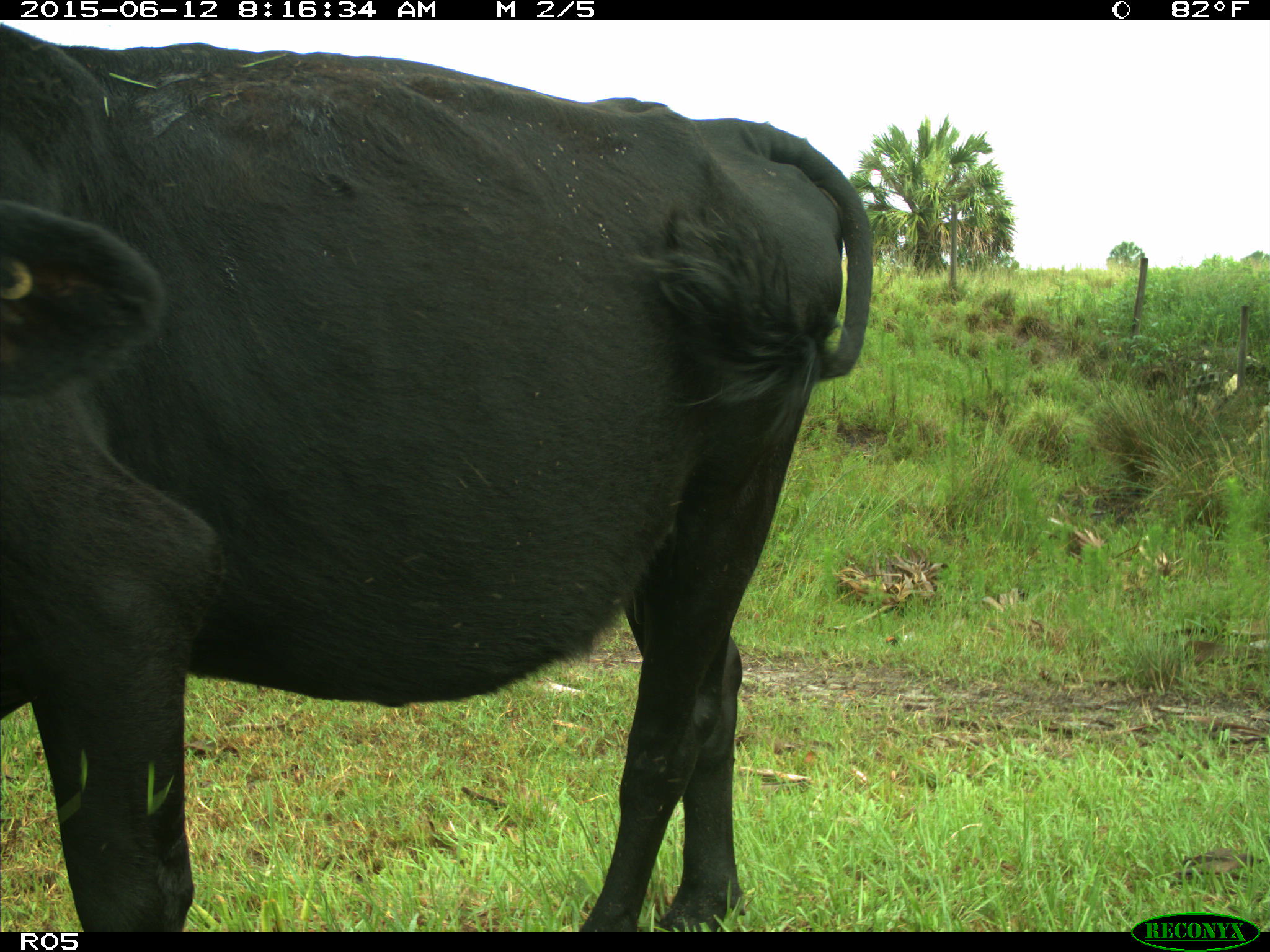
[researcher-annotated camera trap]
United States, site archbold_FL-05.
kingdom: Animalia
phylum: Chordata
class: Mammalia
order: Artiodactyla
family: Bovidae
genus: Bos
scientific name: Bos taurus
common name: domestic cow